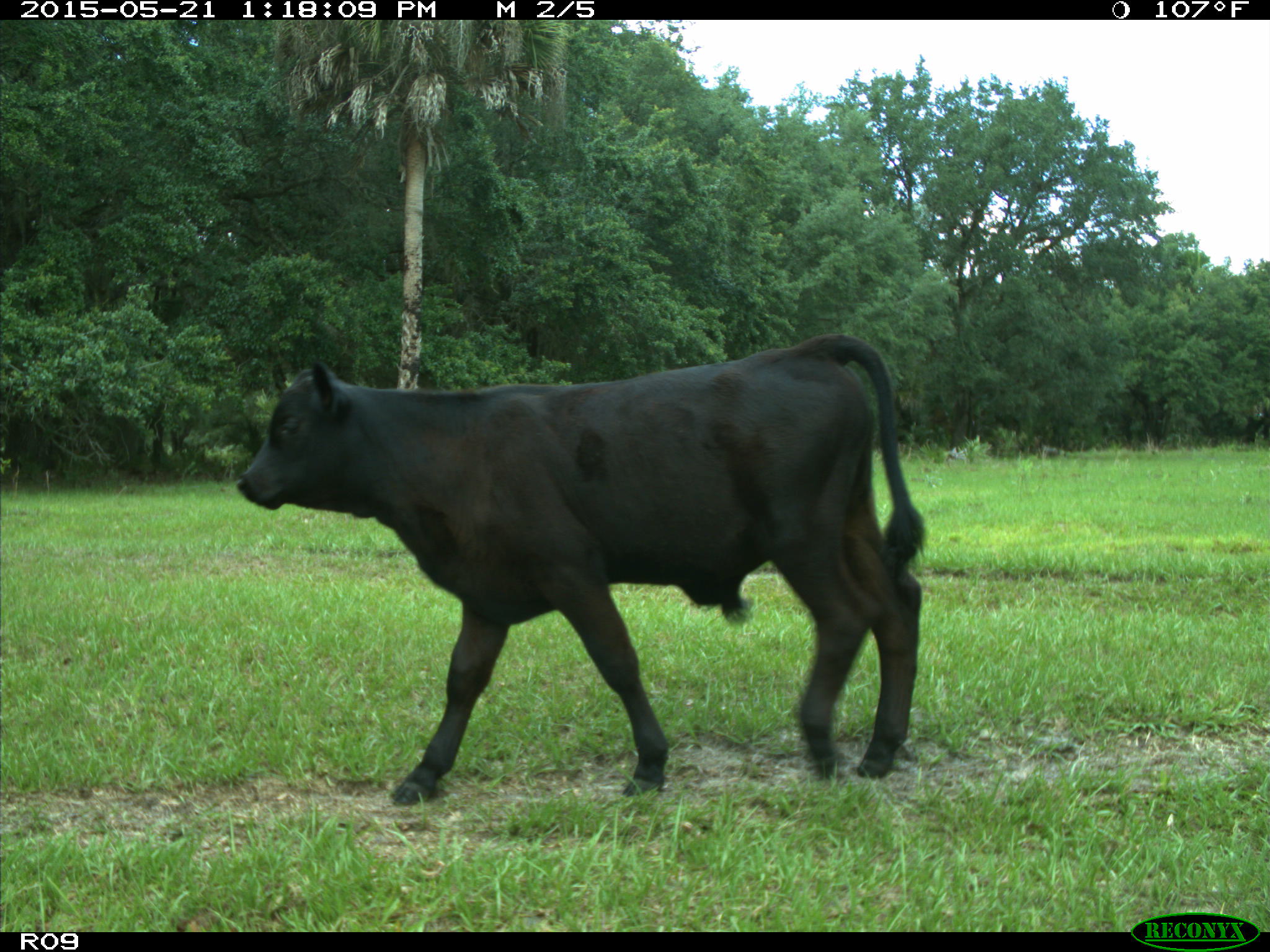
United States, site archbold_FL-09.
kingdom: Animalia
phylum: Chordata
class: Mammalia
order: Artiodactyla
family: Bovidae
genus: Bos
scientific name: Bos taurus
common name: domestic cow